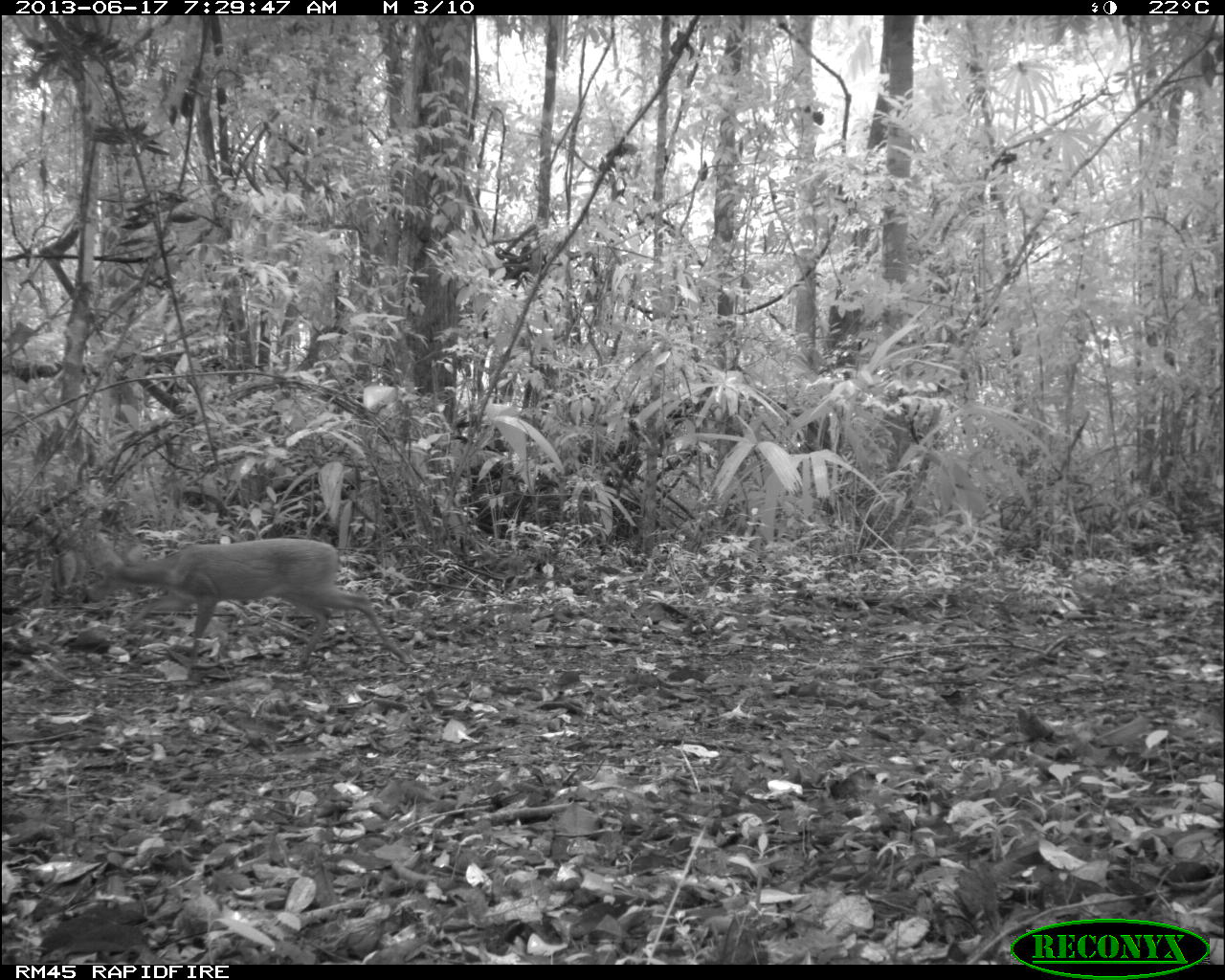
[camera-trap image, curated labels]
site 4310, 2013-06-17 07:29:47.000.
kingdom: Animalia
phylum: Chordata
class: Mammalia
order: Artiodactyla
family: Cervidae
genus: Mazama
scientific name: Mazama temama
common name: central american red brocket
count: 1